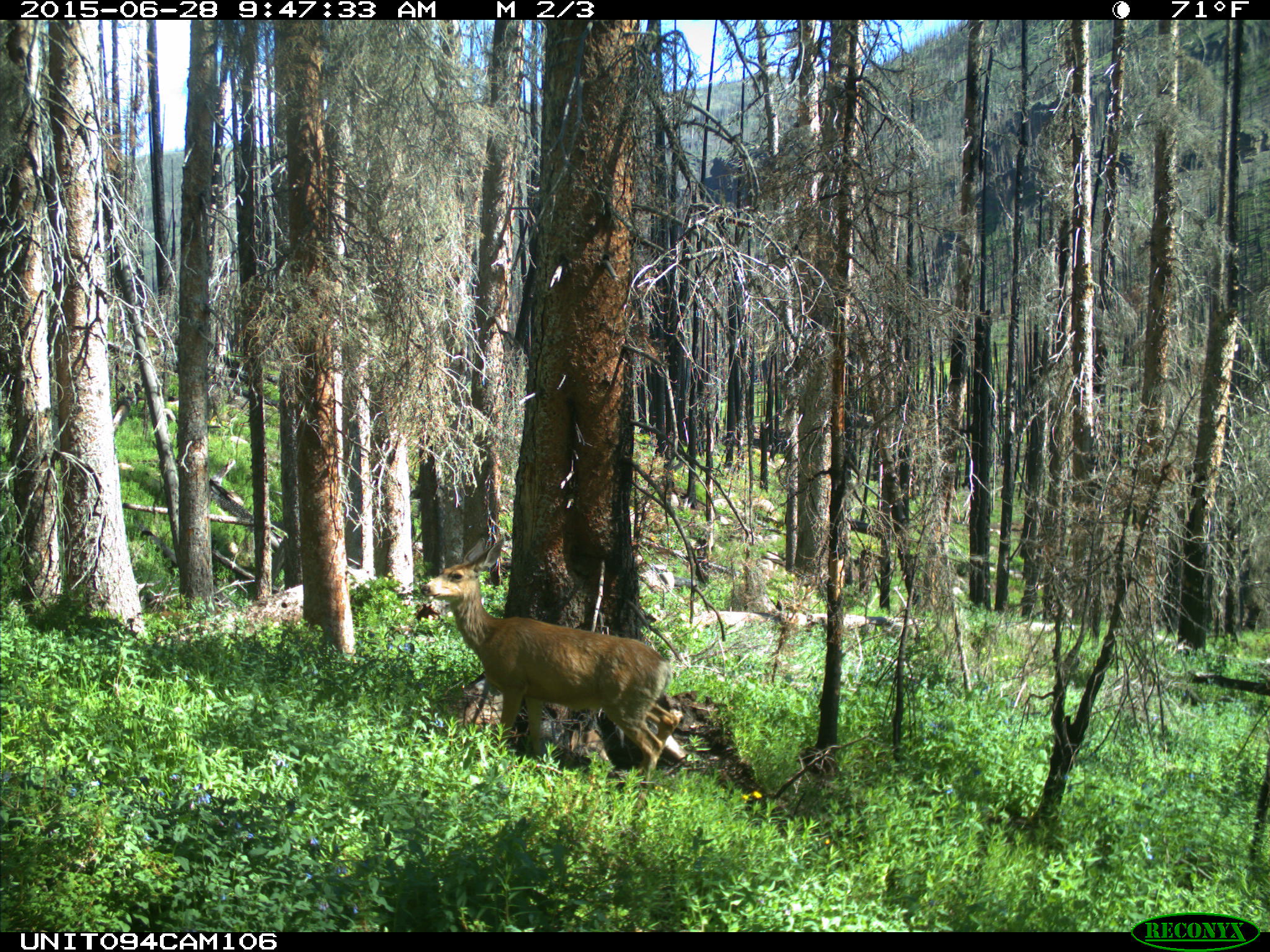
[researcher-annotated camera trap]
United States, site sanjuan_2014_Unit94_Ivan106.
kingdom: Animalia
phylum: Chordata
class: Mammalia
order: Artiodactyla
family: Cervidae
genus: Odocoileus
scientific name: Odocoileus hemionus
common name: mule deer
Odocoileus hemionus (mule deer).